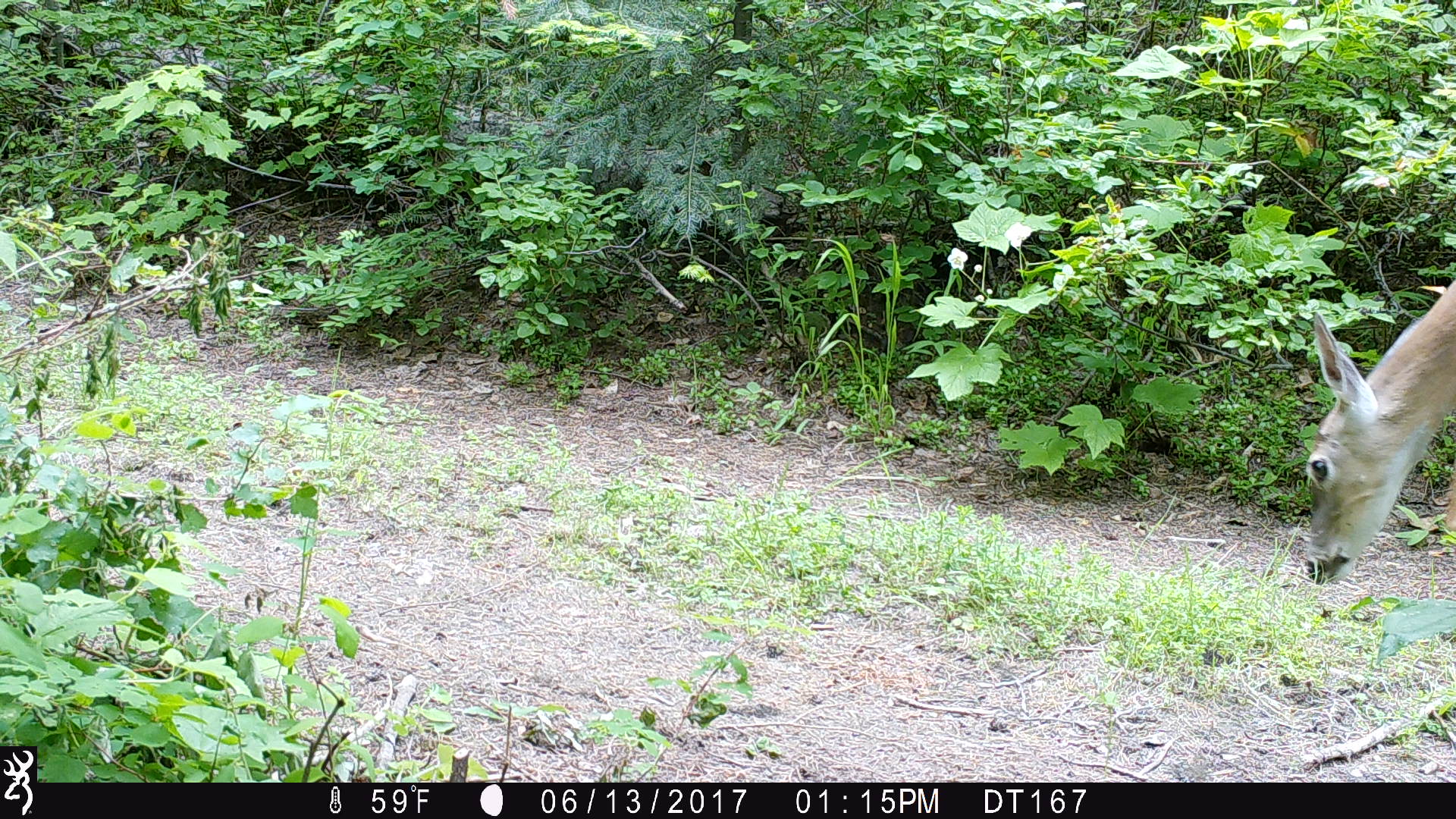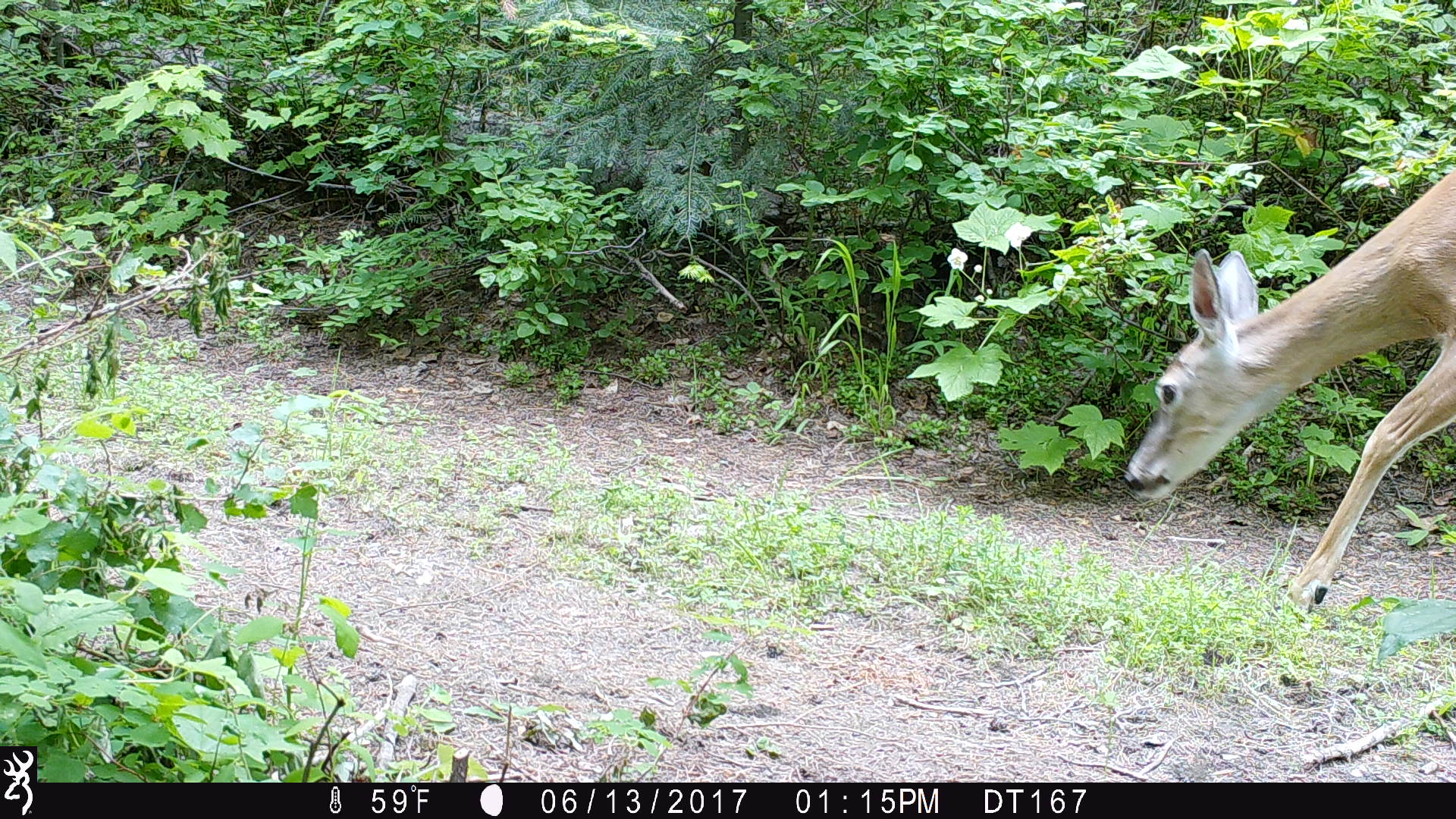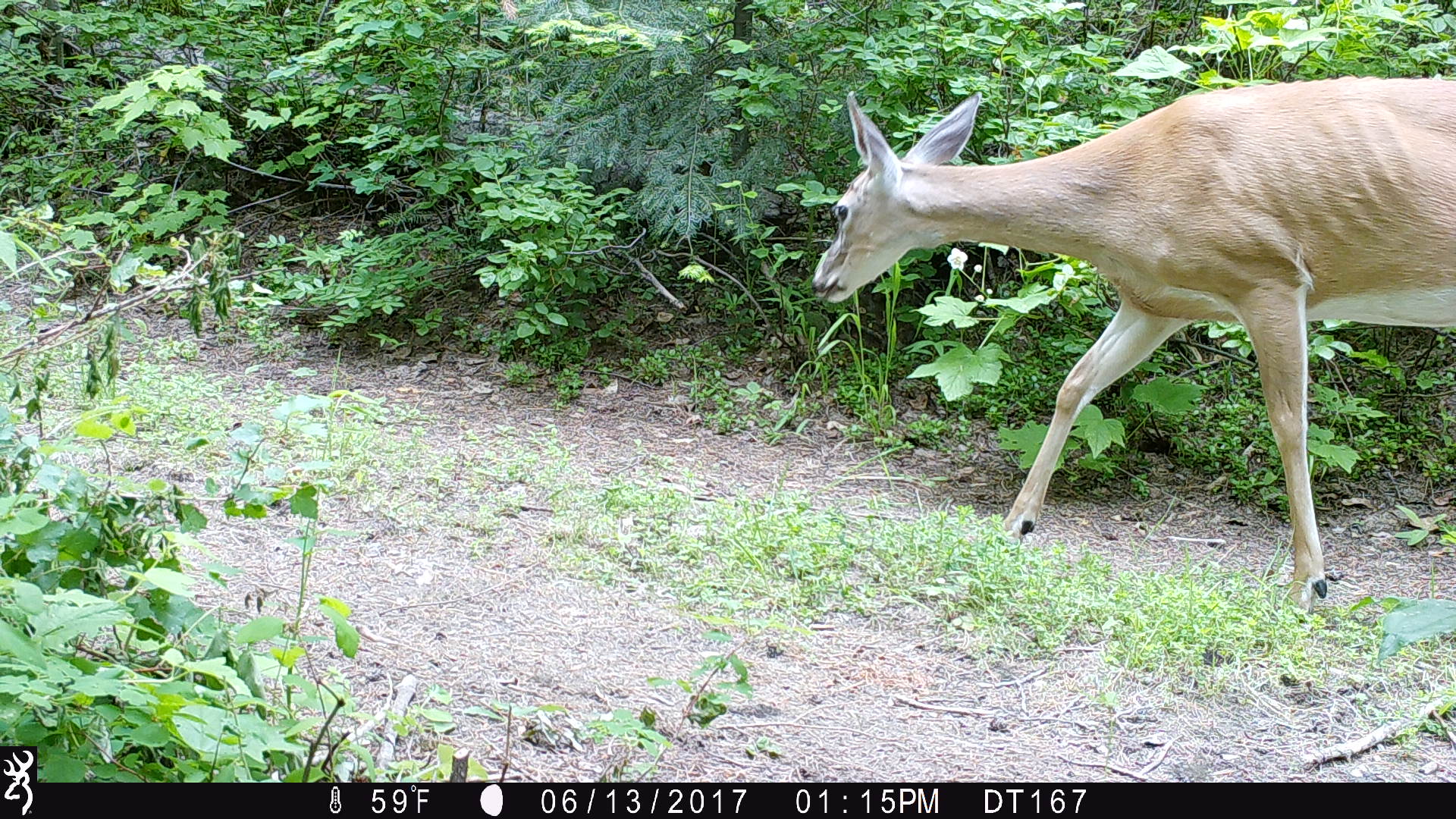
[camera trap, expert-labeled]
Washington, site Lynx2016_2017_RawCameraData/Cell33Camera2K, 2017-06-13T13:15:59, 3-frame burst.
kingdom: Animalia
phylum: Chordata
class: Mammalia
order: Artiodactyla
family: Cervidae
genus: Odocoileus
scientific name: Odocoileus virginianus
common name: white-tailed deer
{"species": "Odocoileus virginianus (white-tailed deer)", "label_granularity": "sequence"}